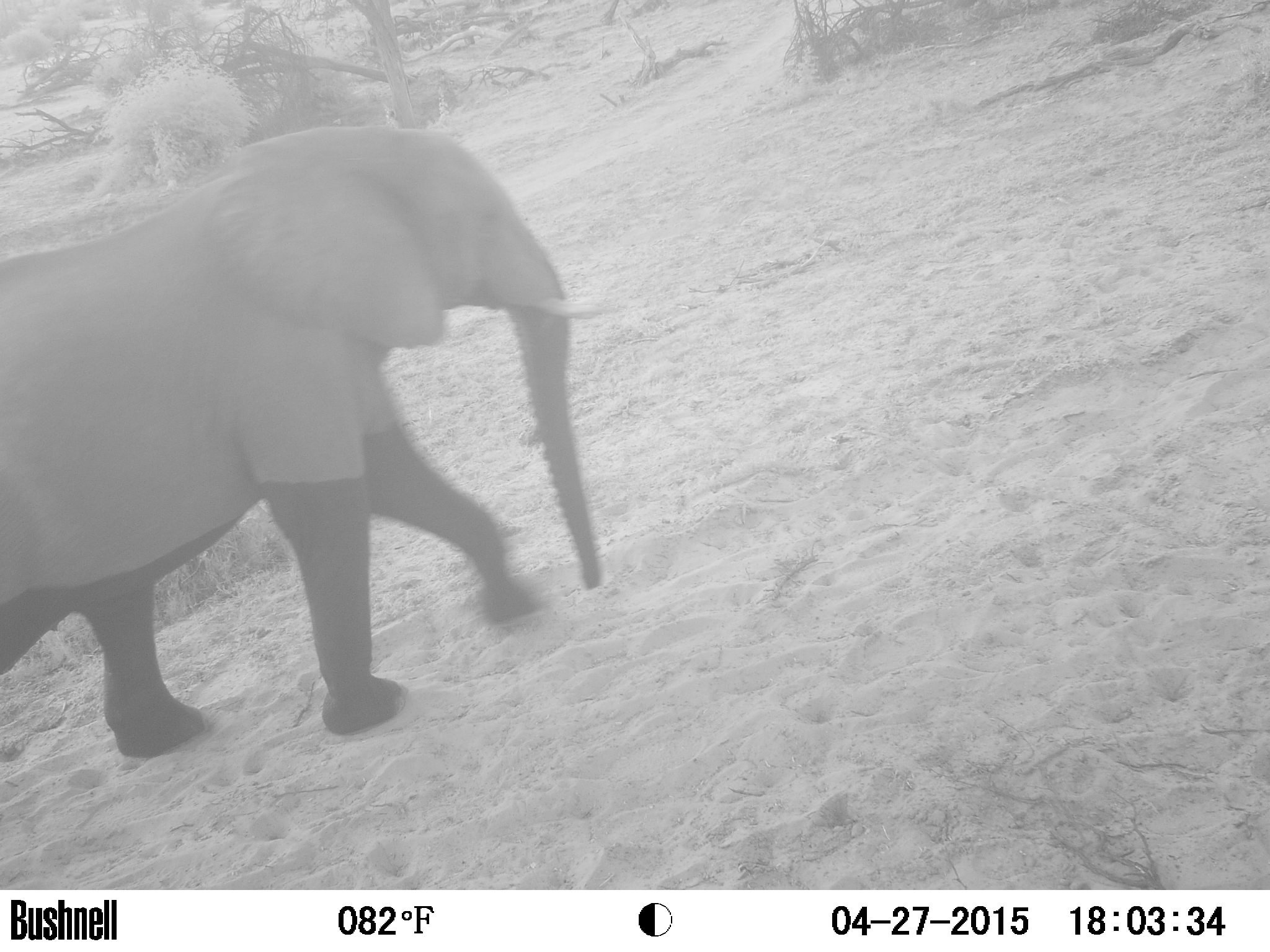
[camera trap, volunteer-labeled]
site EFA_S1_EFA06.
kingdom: Animalia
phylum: Chordata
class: Mammalia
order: Proboscidea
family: Elephantidae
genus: Loxodonta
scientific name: Loxodonta africana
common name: african bush elephant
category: elephant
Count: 1.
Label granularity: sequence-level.